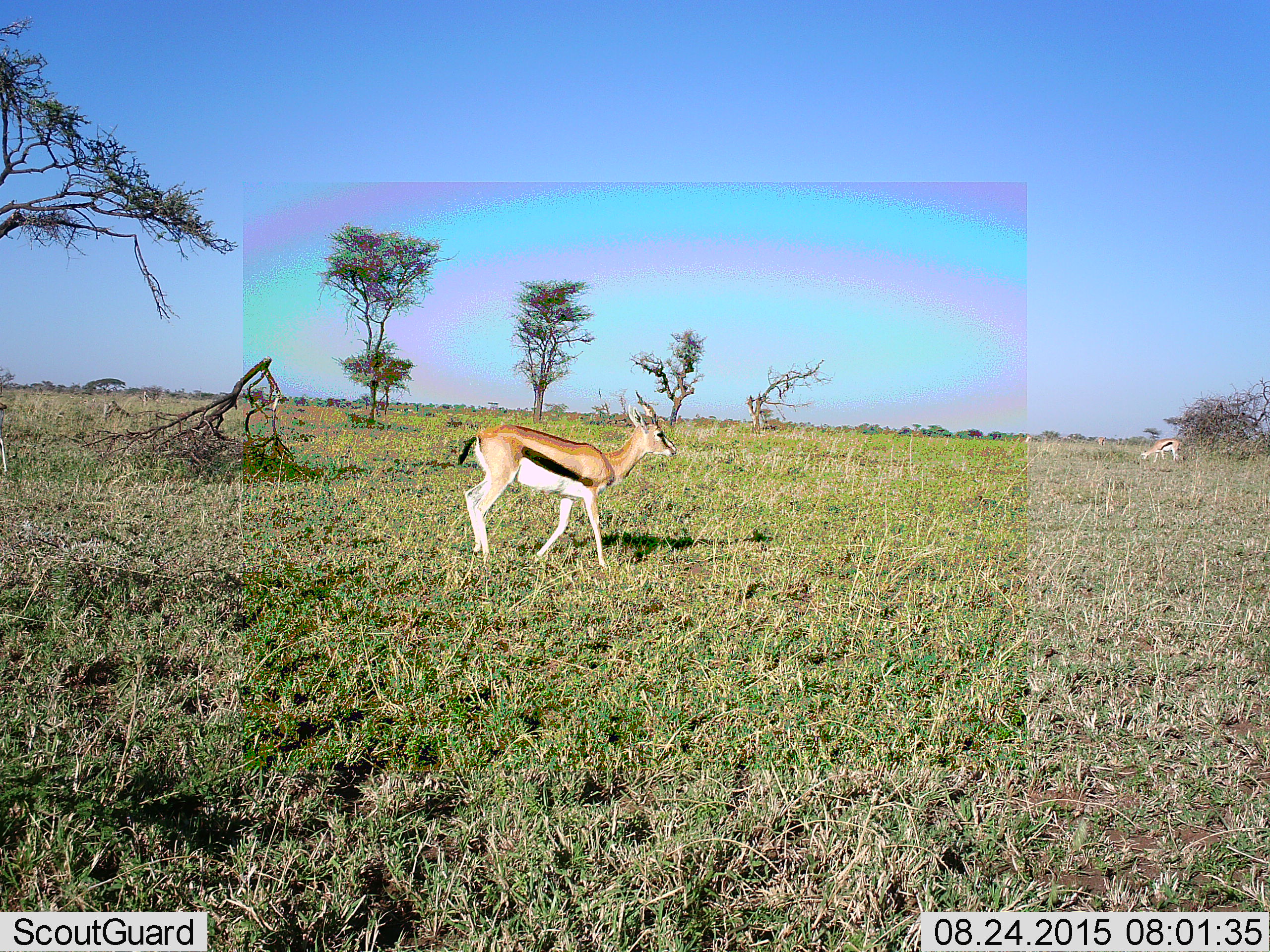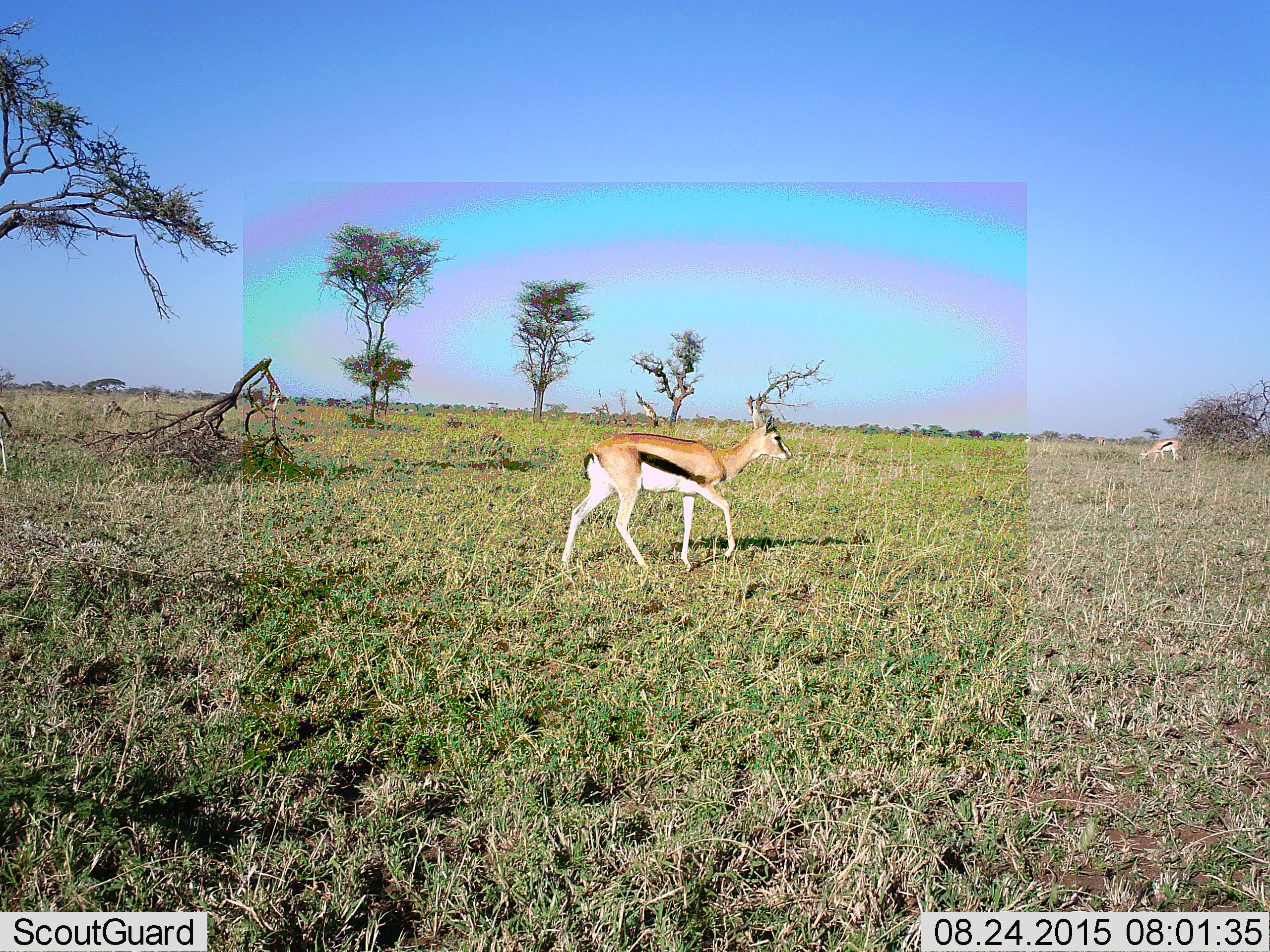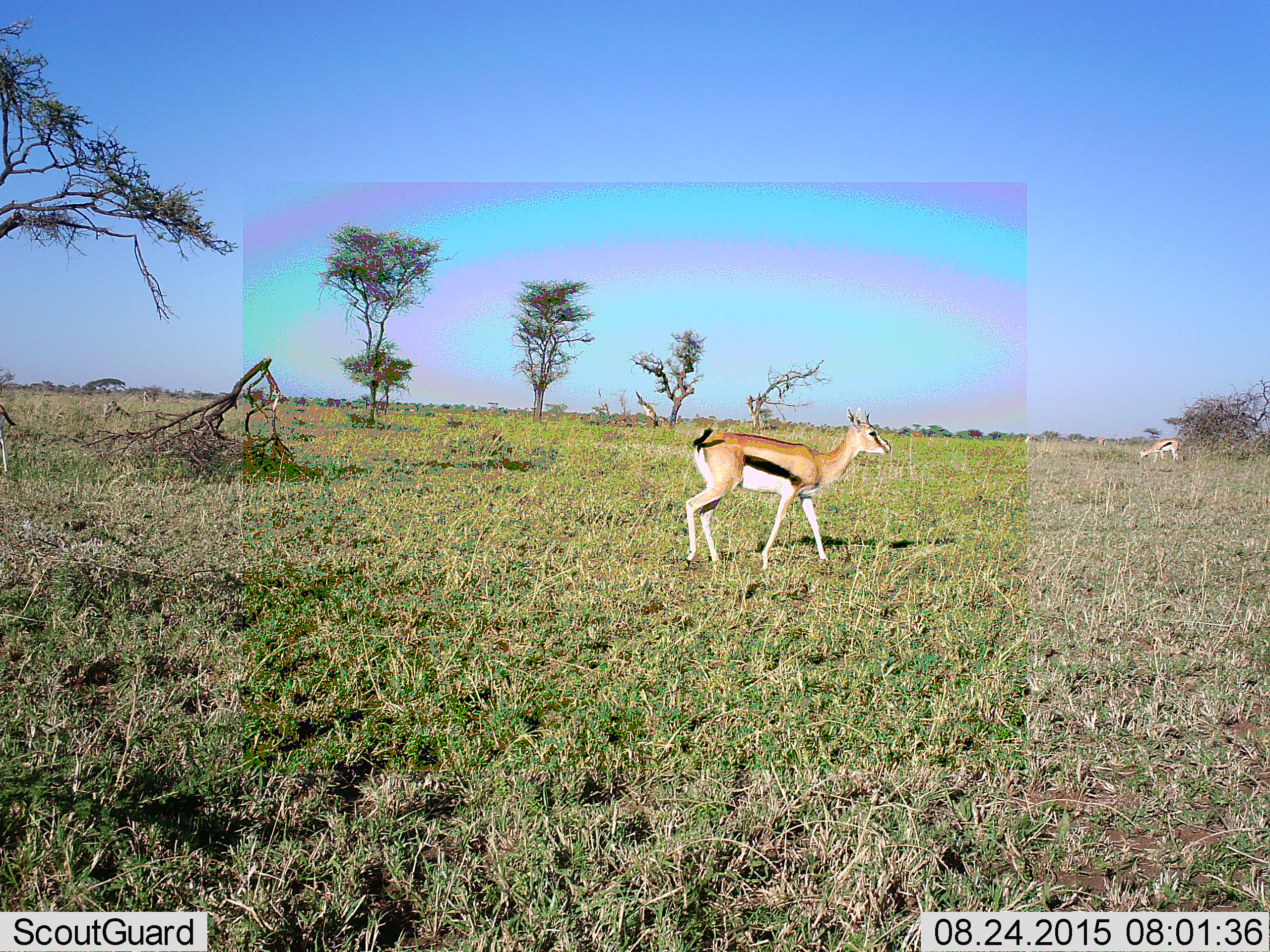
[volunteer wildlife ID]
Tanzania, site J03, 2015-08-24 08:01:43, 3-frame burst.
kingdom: Animalia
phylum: Chordata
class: Mammalia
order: Artiodactyla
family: Bovidae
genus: Eudorcas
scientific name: Eudorcas thomsonii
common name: thomson's gazelle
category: gazellethomsons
Gazellethomsons (thomson's gazelle) (Eudorcas thomsonii), count 3. Behavior (volunteer vote fractions): standing 43%, resting 0%, moving 100%, interacting 0%. Young present (vote fraction): 0%. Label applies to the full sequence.